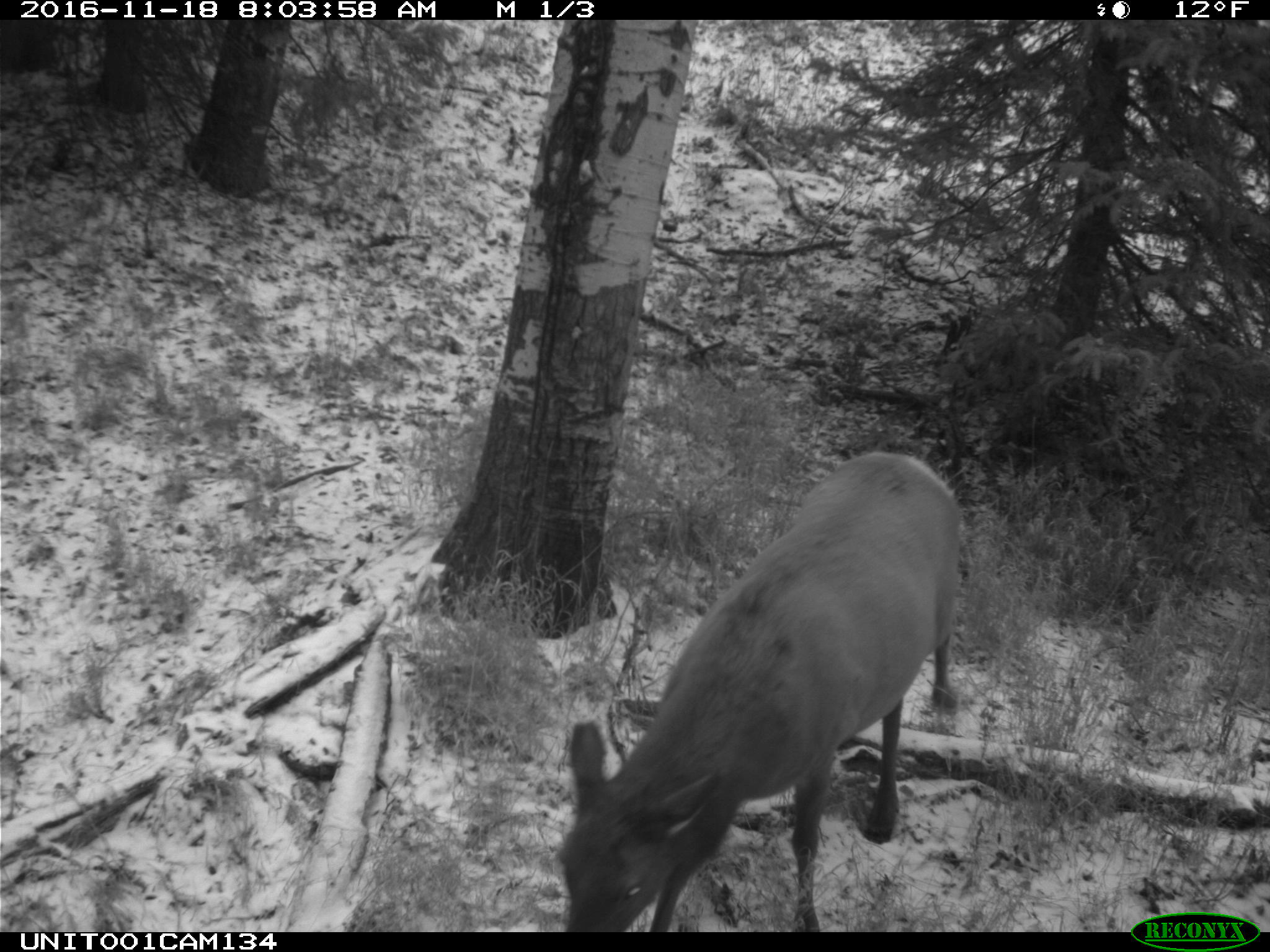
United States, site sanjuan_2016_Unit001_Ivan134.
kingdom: Animalia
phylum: Chordata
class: Mammalia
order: Artiodactyla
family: Cervidae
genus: Cervus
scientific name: Cervus elaphus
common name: red deer